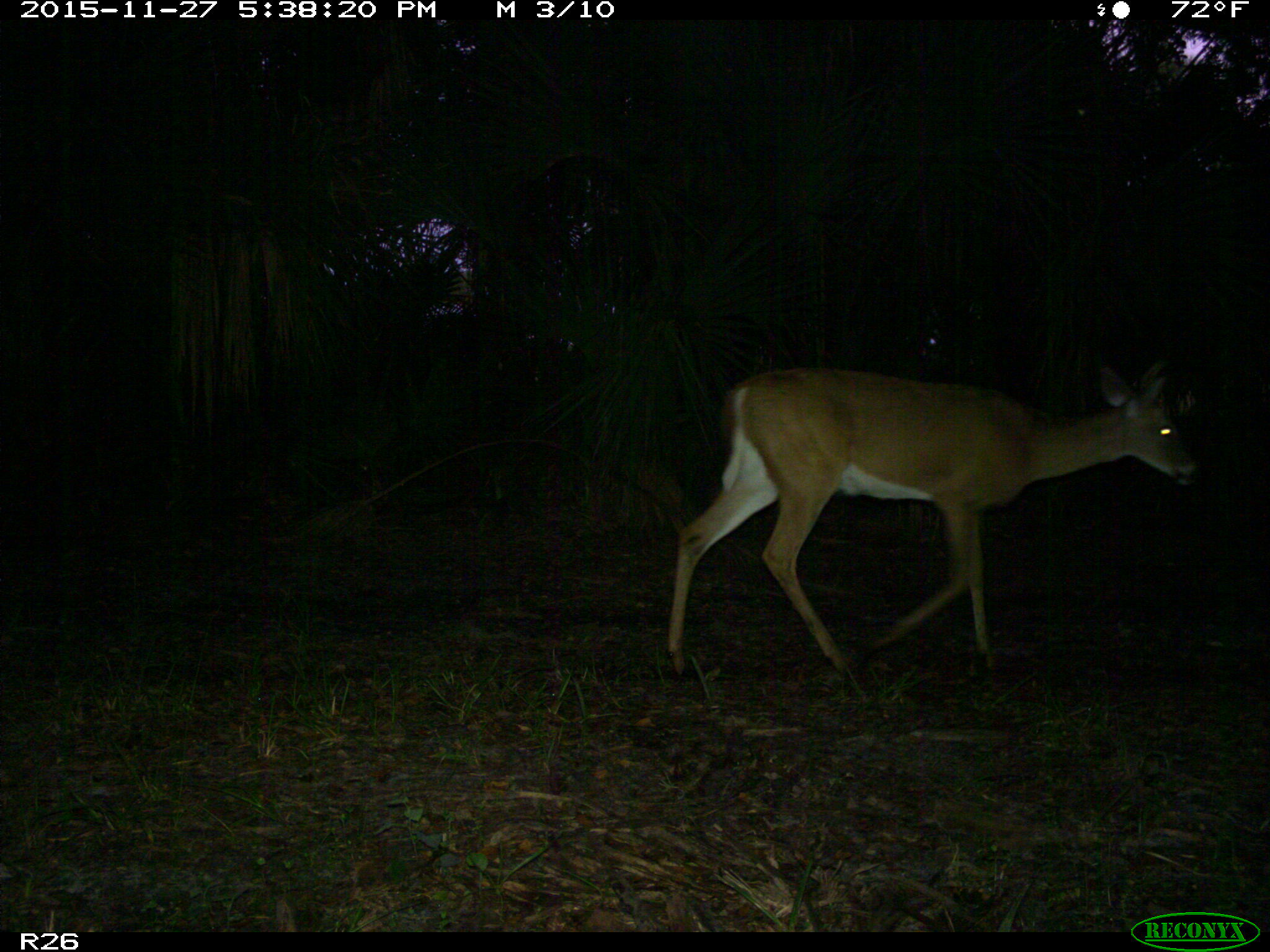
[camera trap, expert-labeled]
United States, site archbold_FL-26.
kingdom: Animalia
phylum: Chordata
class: Mammalia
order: Artiodactyla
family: Cervidae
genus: Odocoileus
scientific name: Odocoileus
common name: deer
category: unidentified deer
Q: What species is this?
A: Unidentified deer (deer) (Odocoileus).